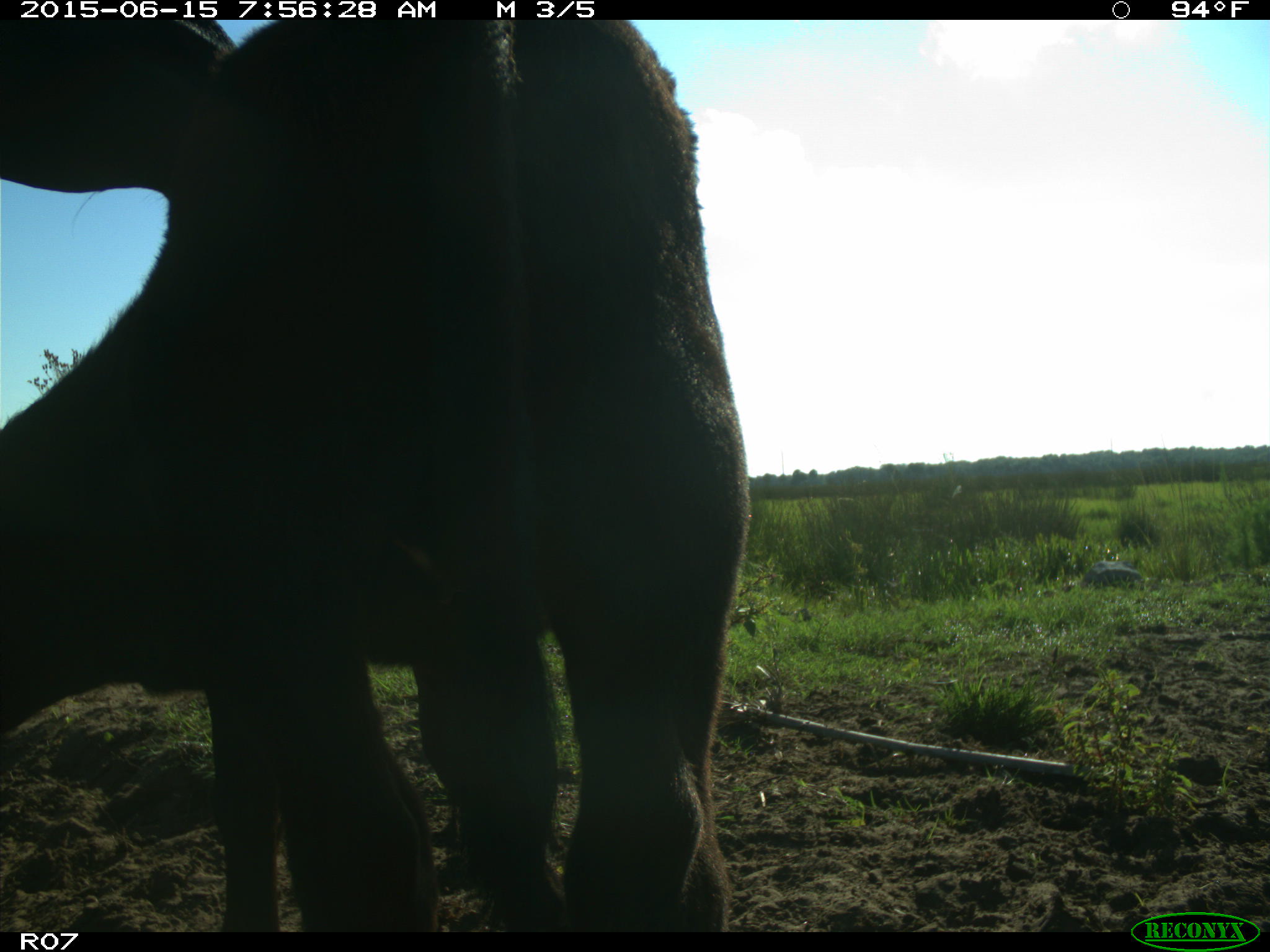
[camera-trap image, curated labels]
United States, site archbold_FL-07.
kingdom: Animalia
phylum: Chordata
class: Mammalia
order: Artiodactyla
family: Bovidae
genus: Bos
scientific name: Bos taurus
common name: domestic cow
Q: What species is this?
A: Bos taurus (domestic cow).